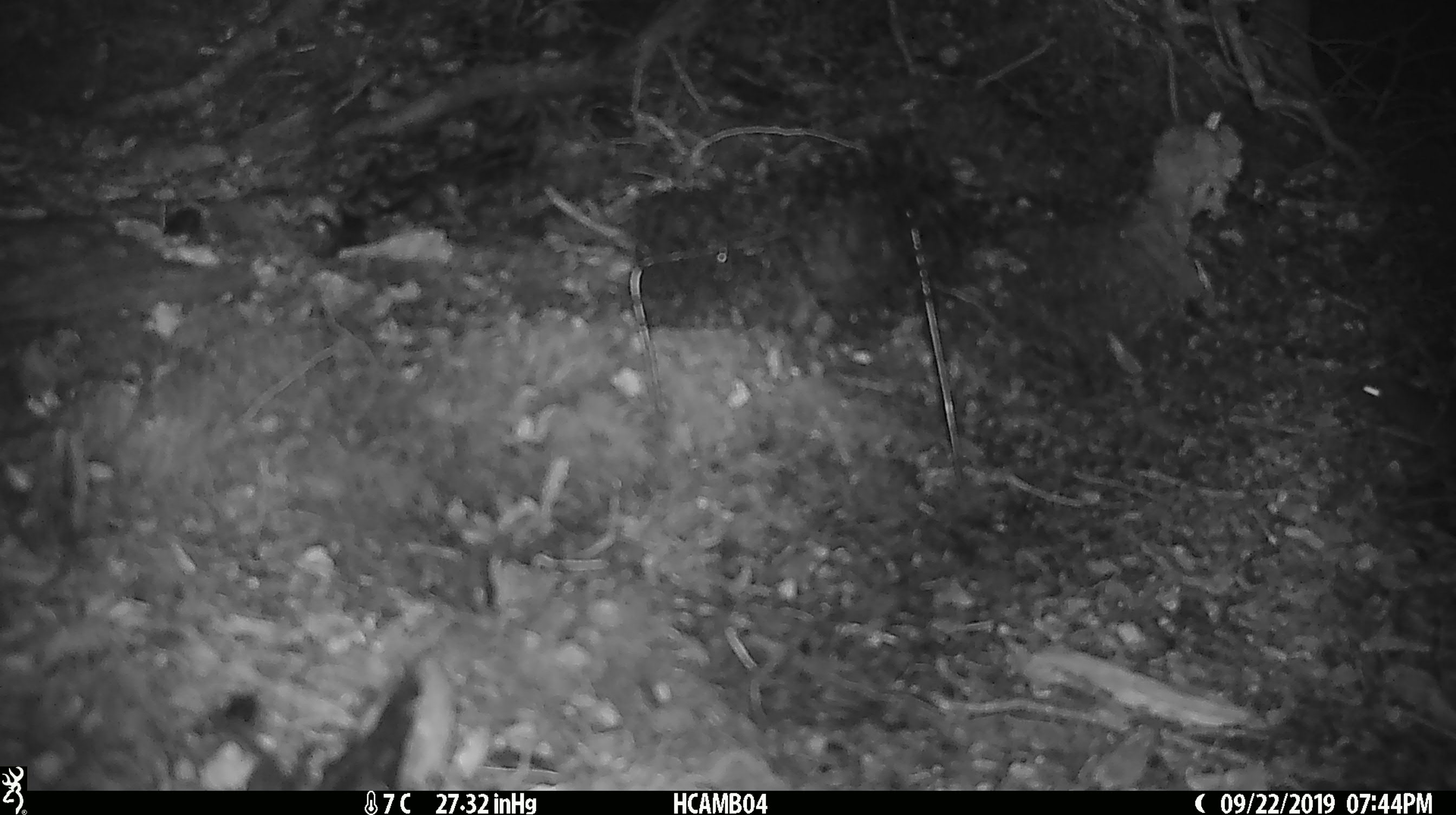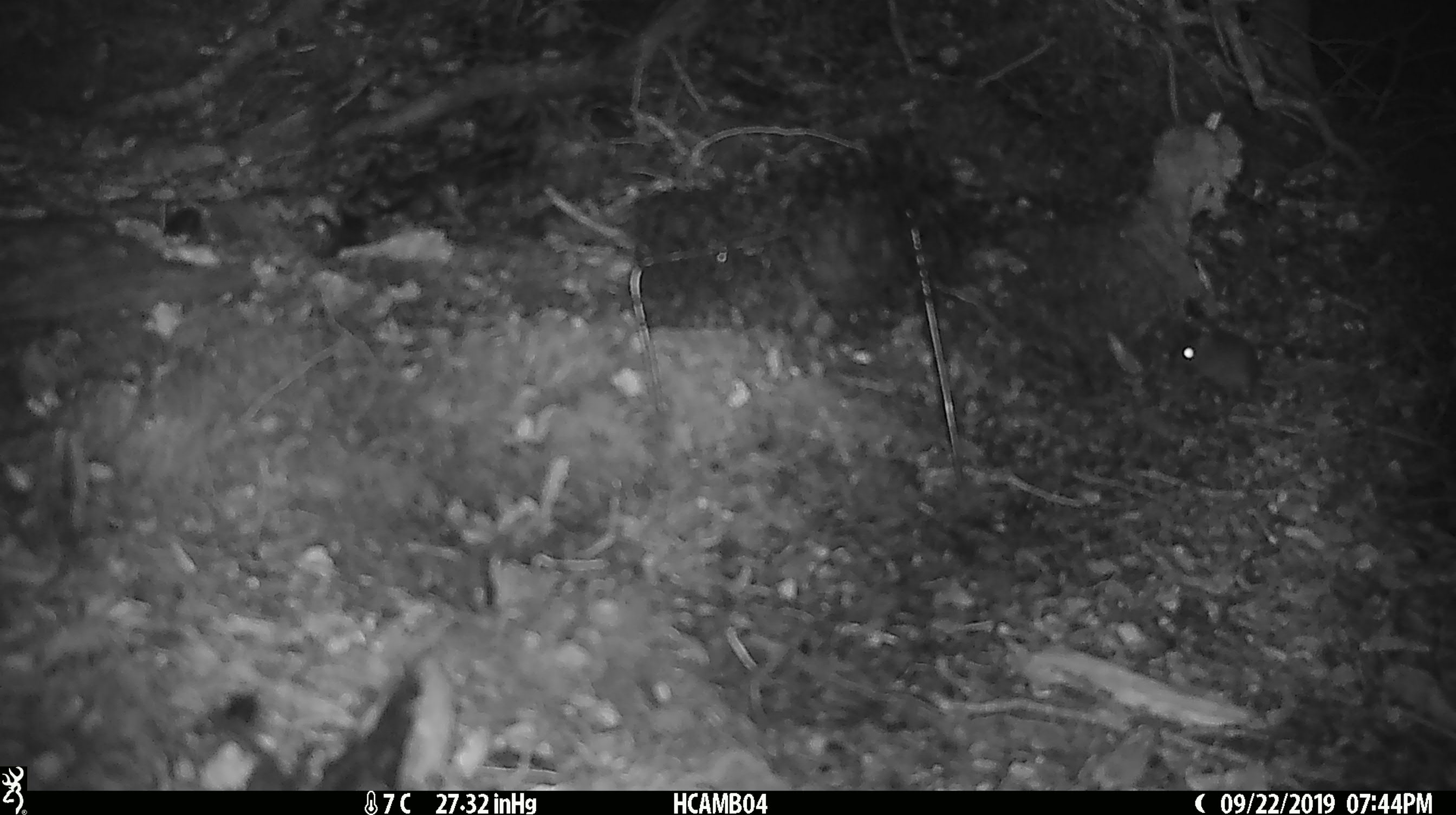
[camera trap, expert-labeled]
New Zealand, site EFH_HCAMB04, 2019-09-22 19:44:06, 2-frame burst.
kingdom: Animalia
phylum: Chordata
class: Mammalia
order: Rodentia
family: Muridae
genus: Mus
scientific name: Mus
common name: mouse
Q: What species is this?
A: Mouse (Mus).